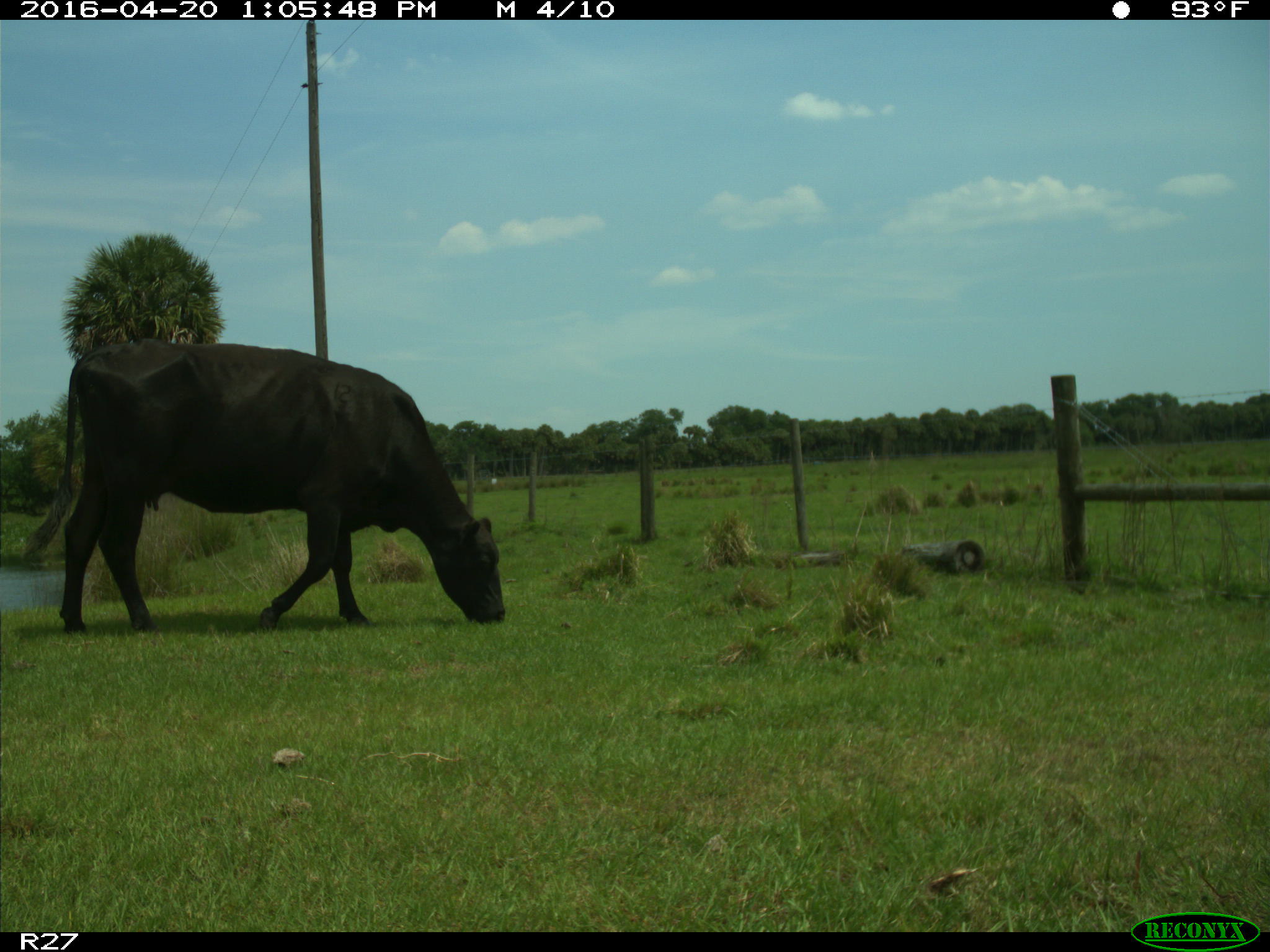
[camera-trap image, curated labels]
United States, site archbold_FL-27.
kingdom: Animalia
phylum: Chordata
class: Mammalia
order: Artiodactyla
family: Bovidae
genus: Bos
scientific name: Bos taurus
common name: domestic cow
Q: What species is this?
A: Bos taurus (domestic cow).